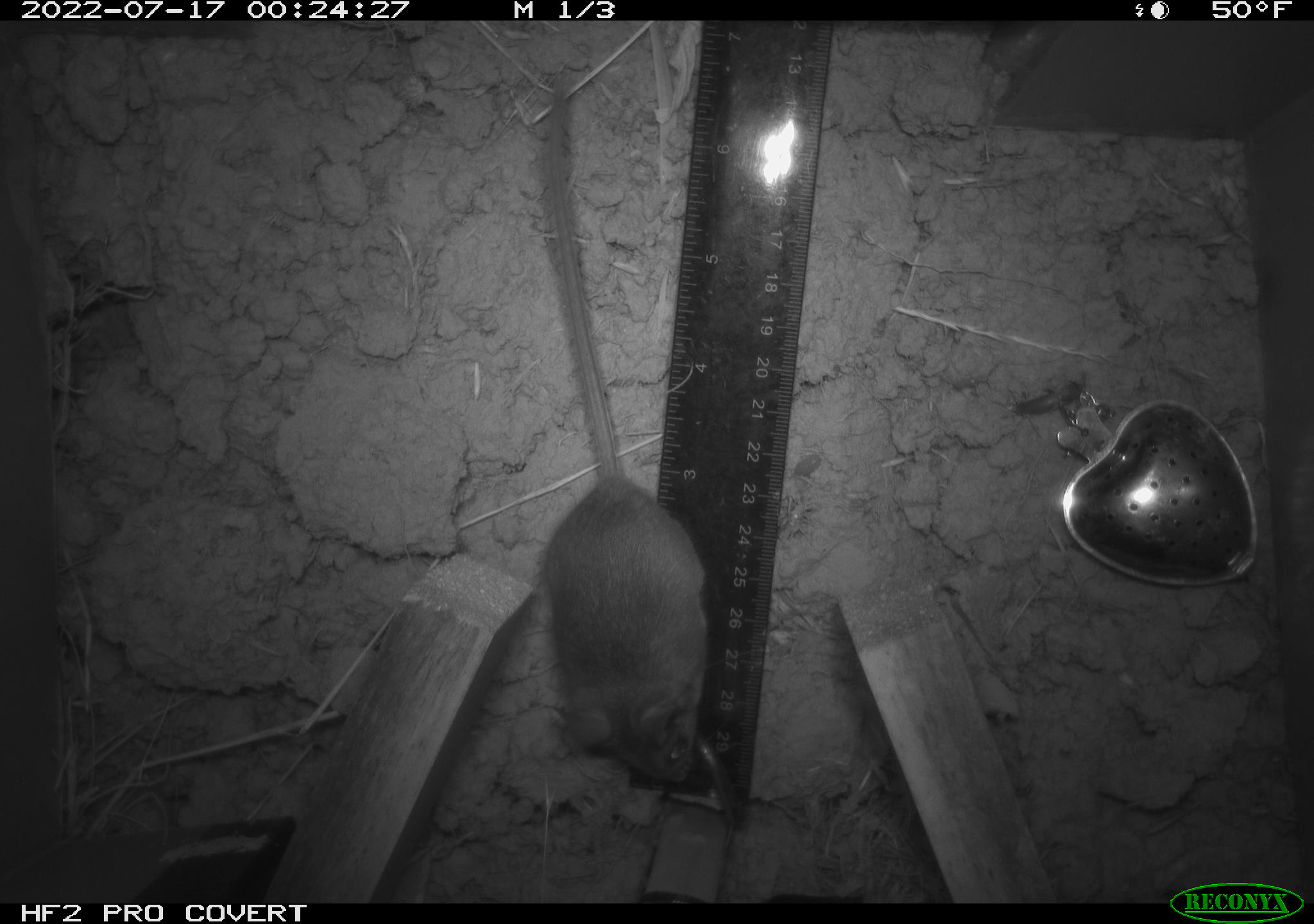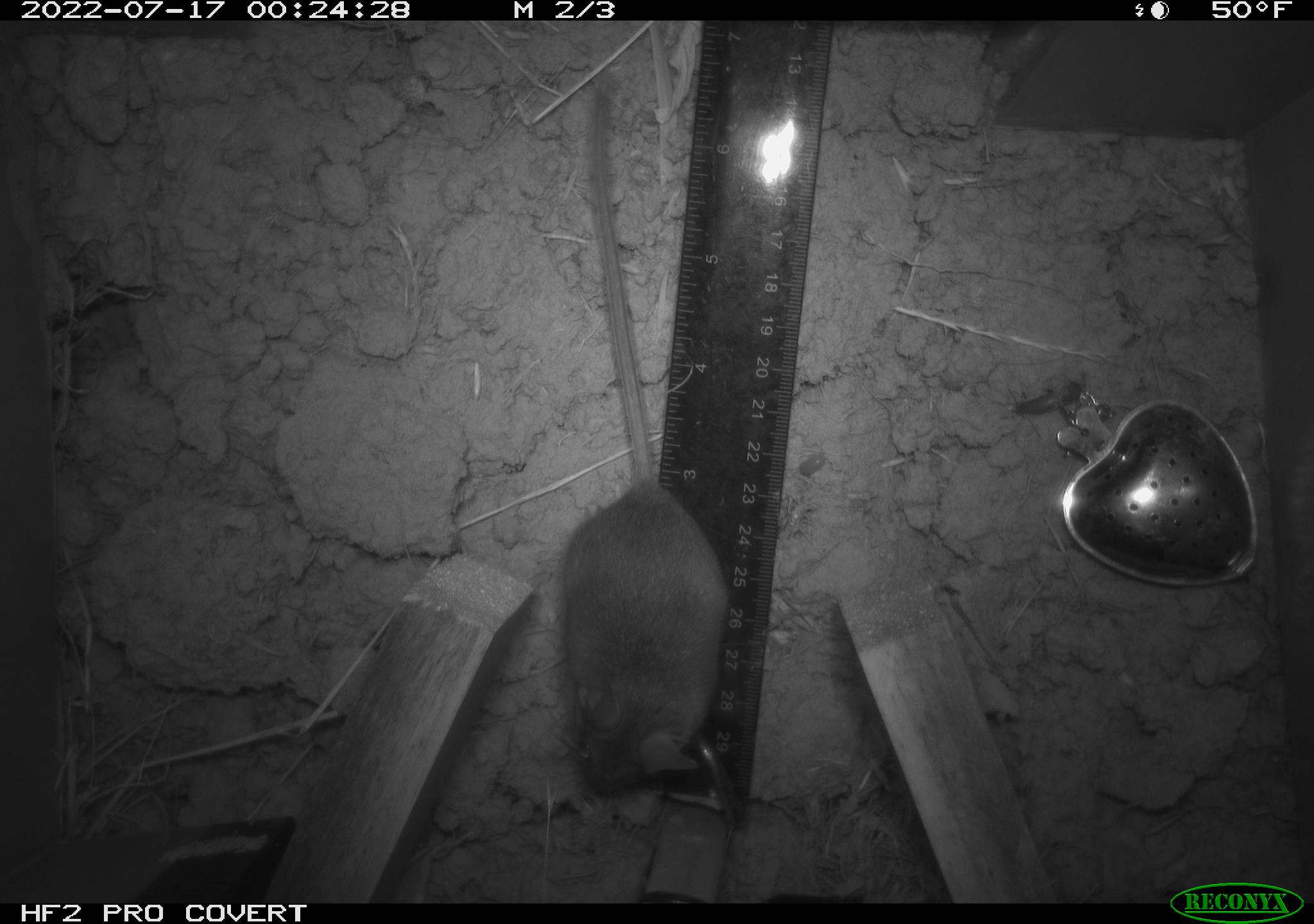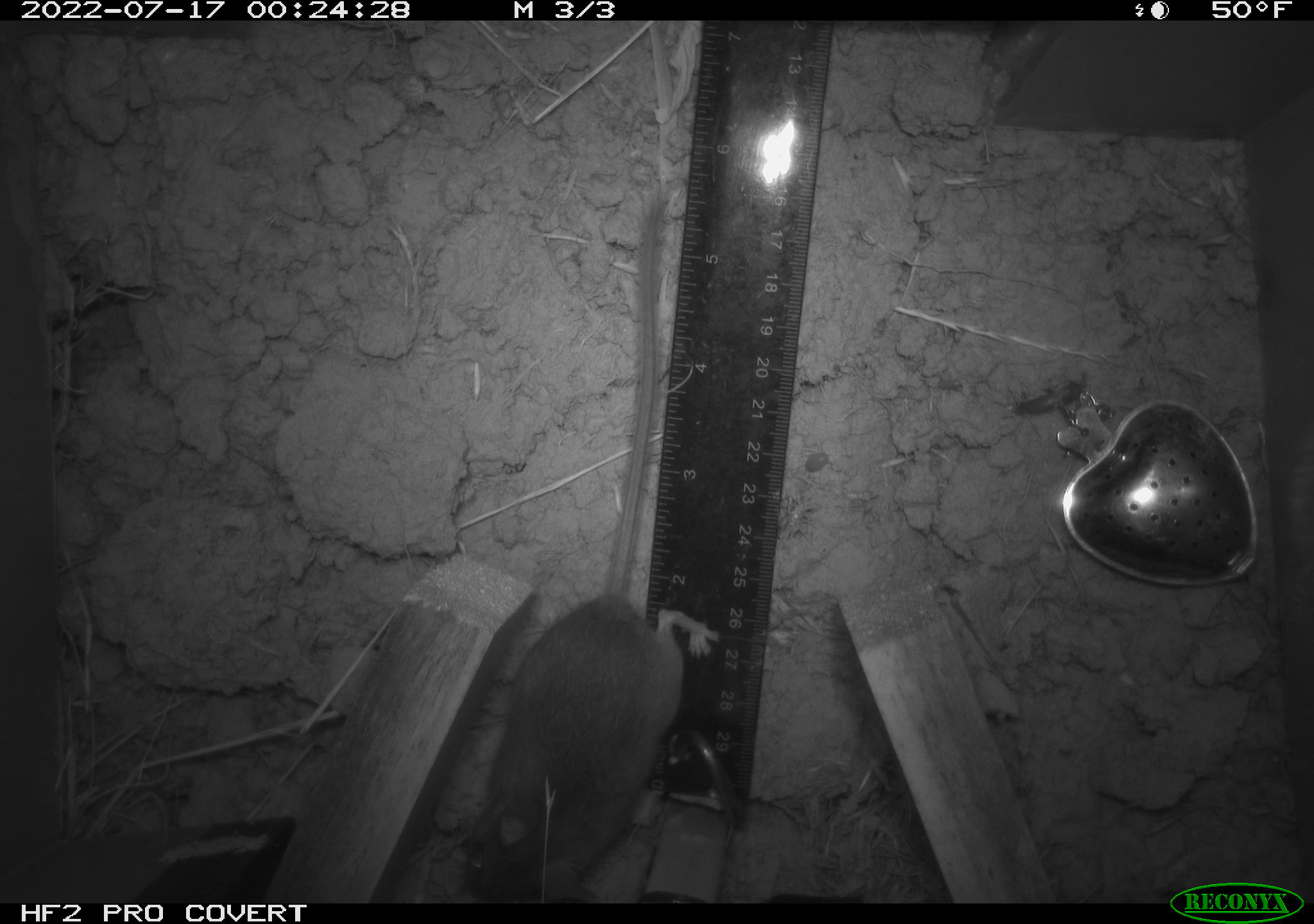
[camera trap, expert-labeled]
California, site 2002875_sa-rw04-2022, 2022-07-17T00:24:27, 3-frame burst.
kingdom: Animalia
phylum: Chordata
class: Mammalia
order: Rodentia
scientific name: Rodentia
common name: mouse species